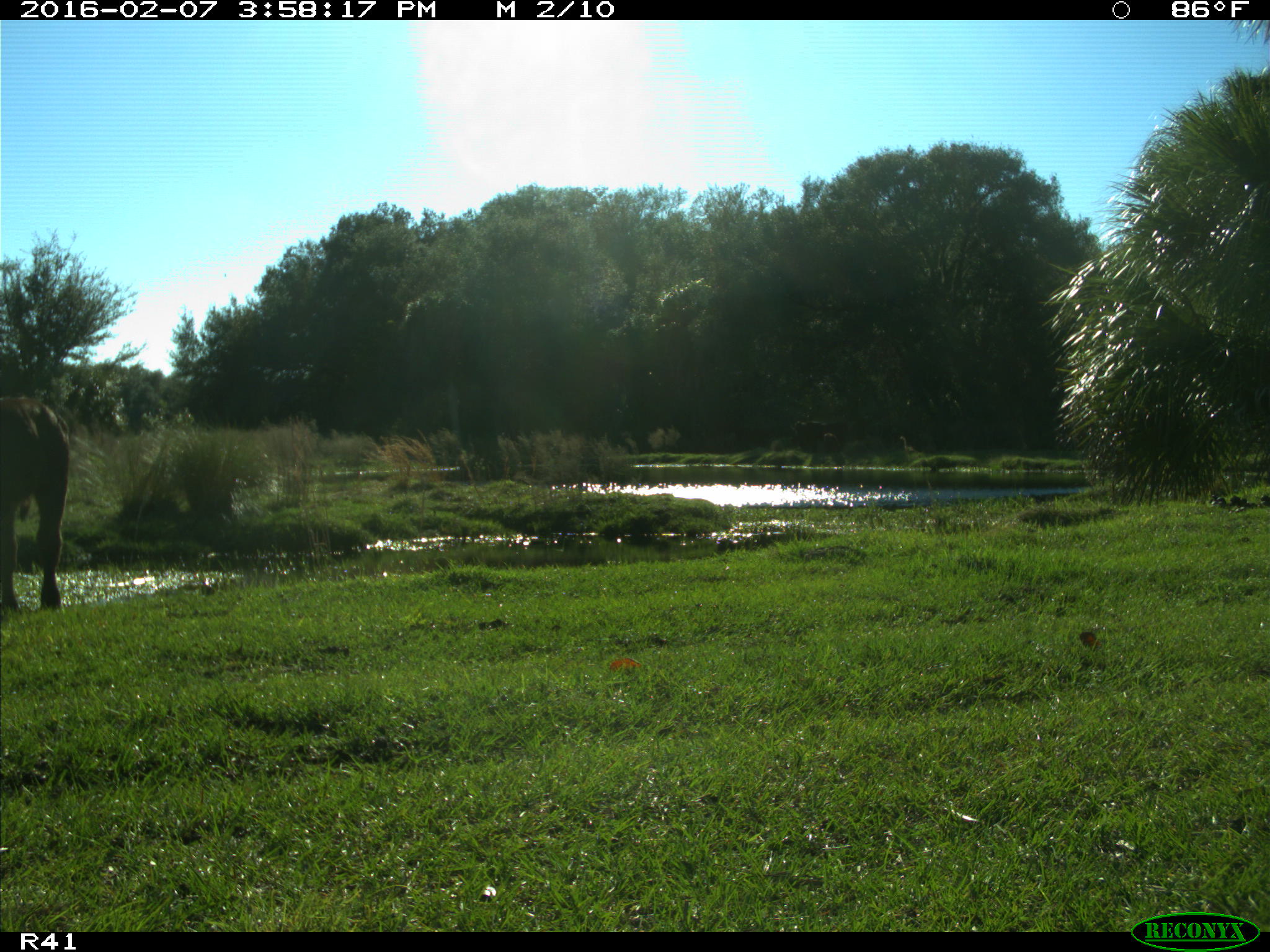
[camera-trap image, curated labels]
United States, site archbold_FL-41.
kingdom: Animalia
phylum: Chordata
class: Mammalia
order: Artiodactyla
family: Bovidae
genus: Bos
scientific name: Bos taurus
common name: domestic cow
Bos taurus (domestic cow).